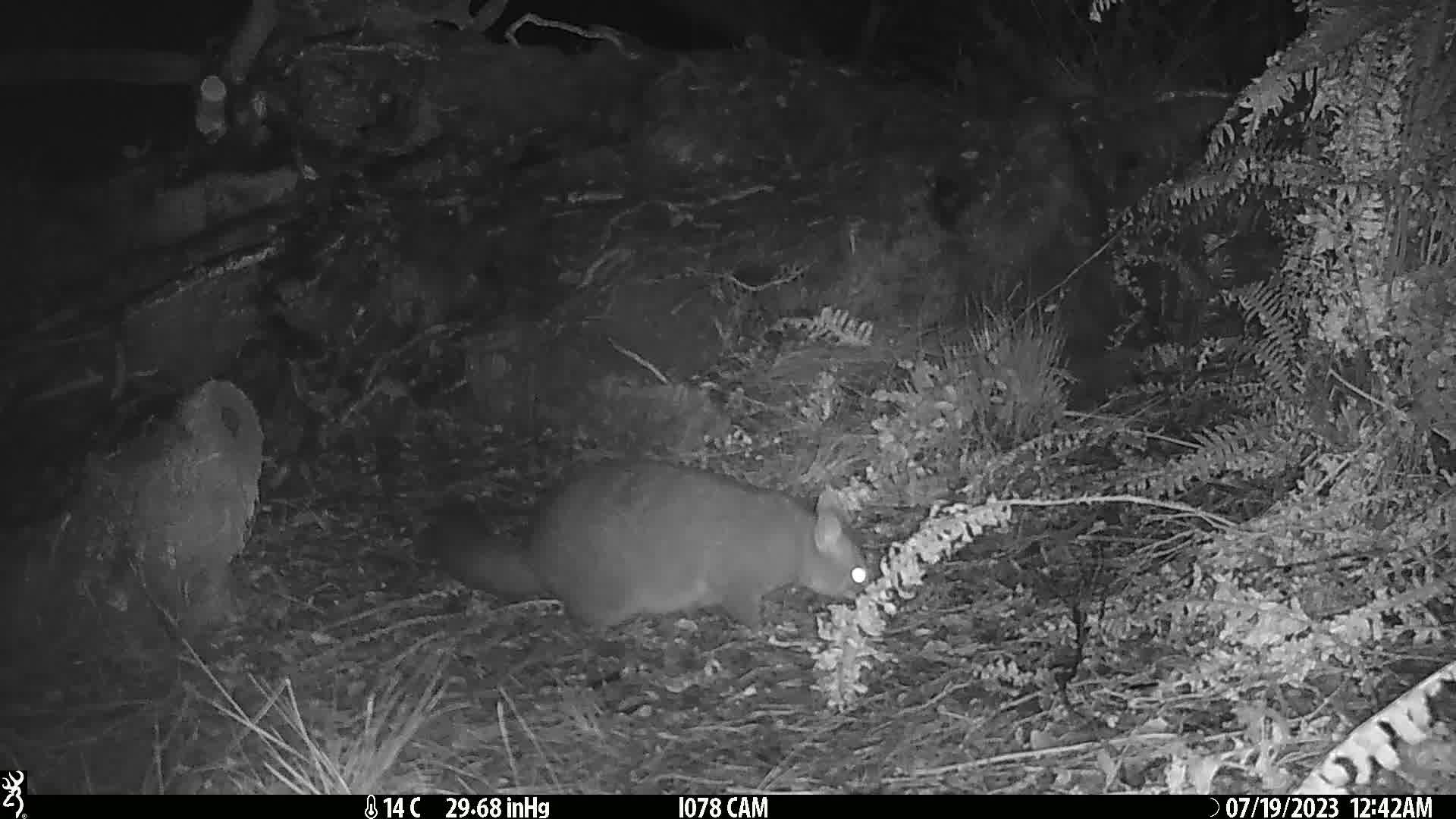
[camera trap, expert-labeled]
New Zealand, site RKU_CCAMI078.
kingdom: Animalia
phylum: Chordata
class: Mammalia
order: Diprotodontia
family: Phalangeridae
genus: Trichosurus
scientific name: Trichosurus vulpecula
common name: common brushtail possum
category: possum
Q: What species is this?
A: Possum (common brushtail possum) (Trichosurus vulpecula).